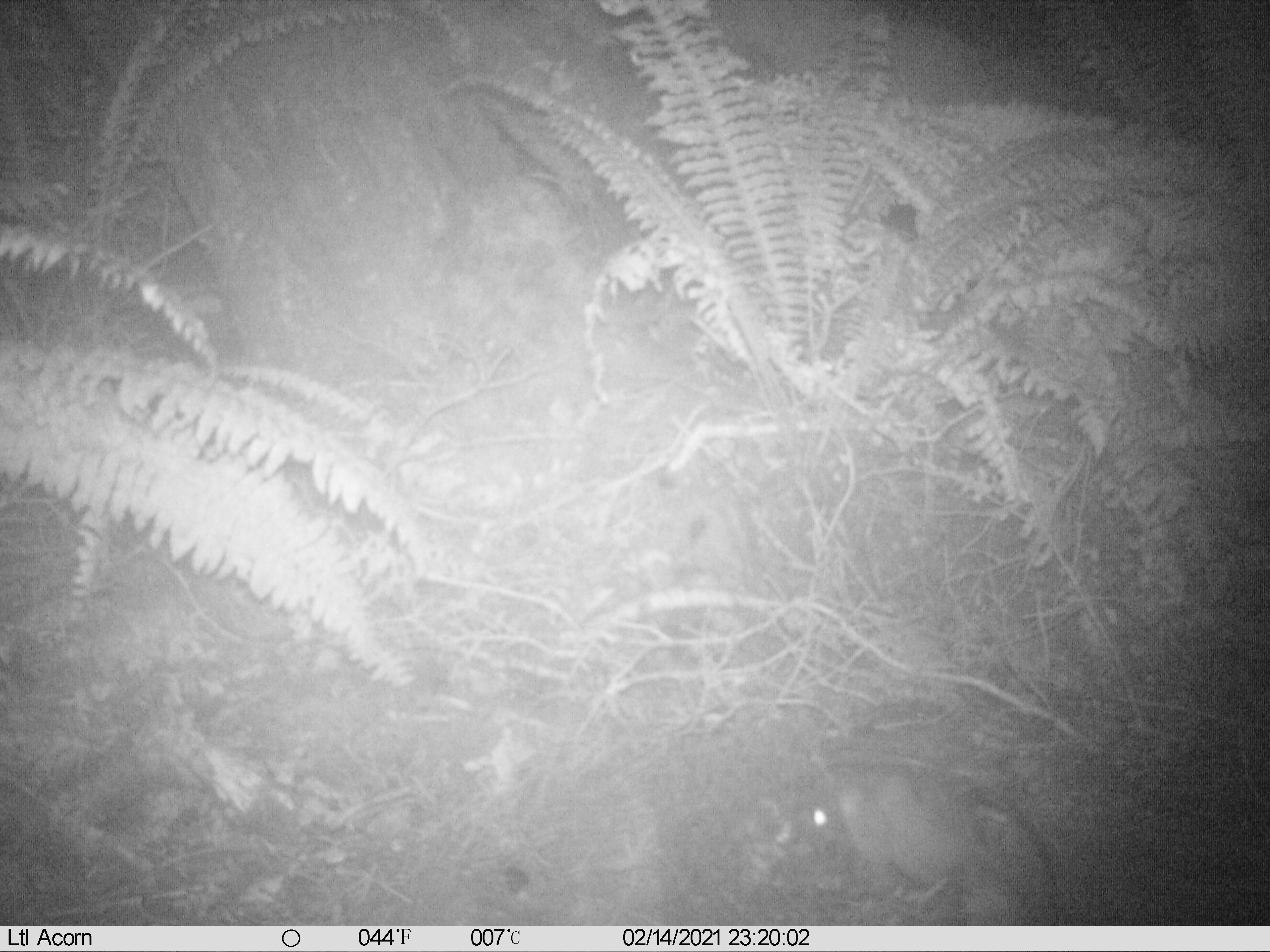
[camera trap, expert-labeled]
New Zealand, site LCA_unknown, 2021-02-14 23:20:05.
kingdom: Animalia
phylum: Chordata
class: Mammalia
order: Rodentia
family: Muridae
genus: Rattus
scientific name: Rattus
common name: rat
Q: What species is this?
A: Rat (Rattus).